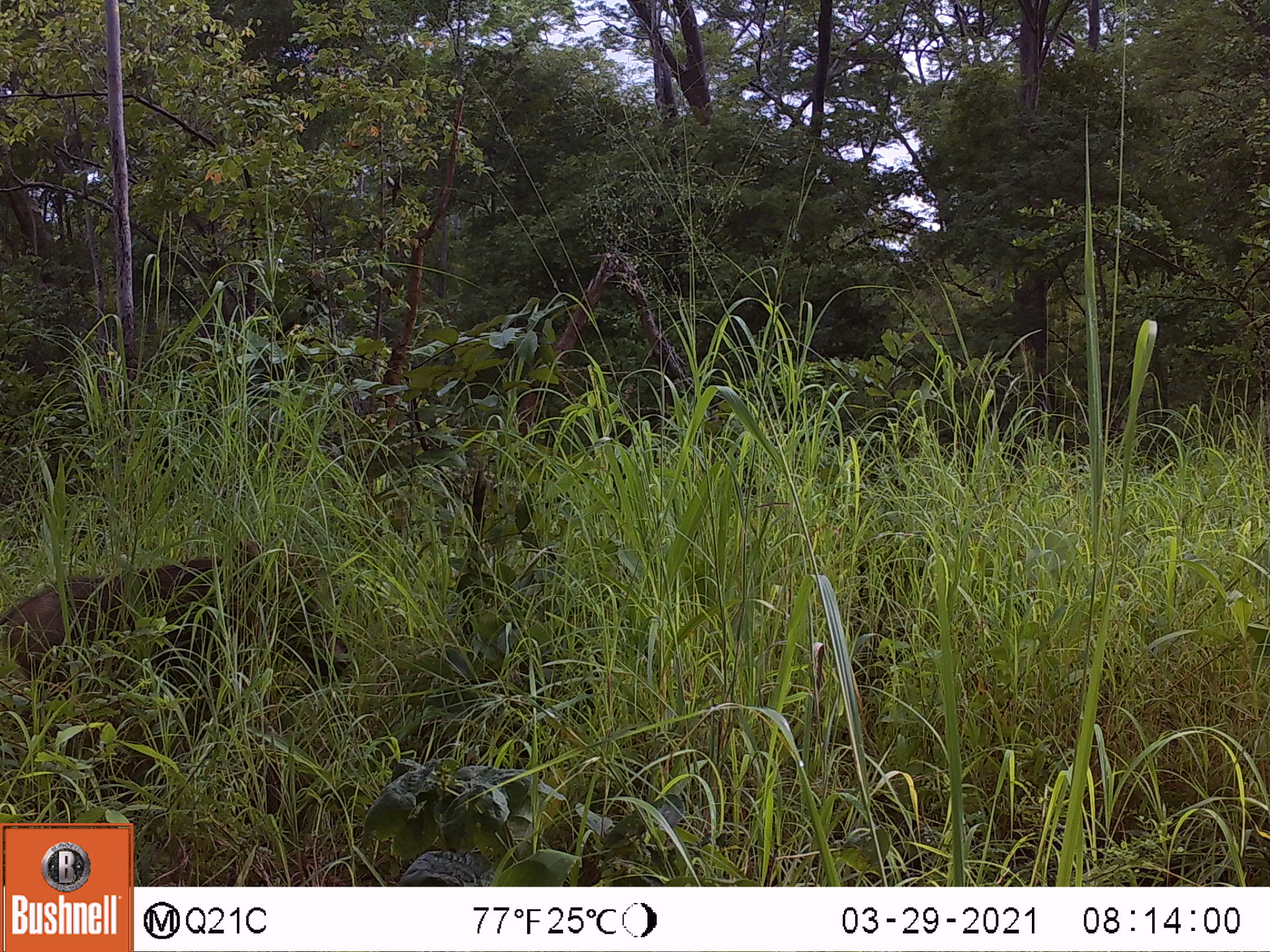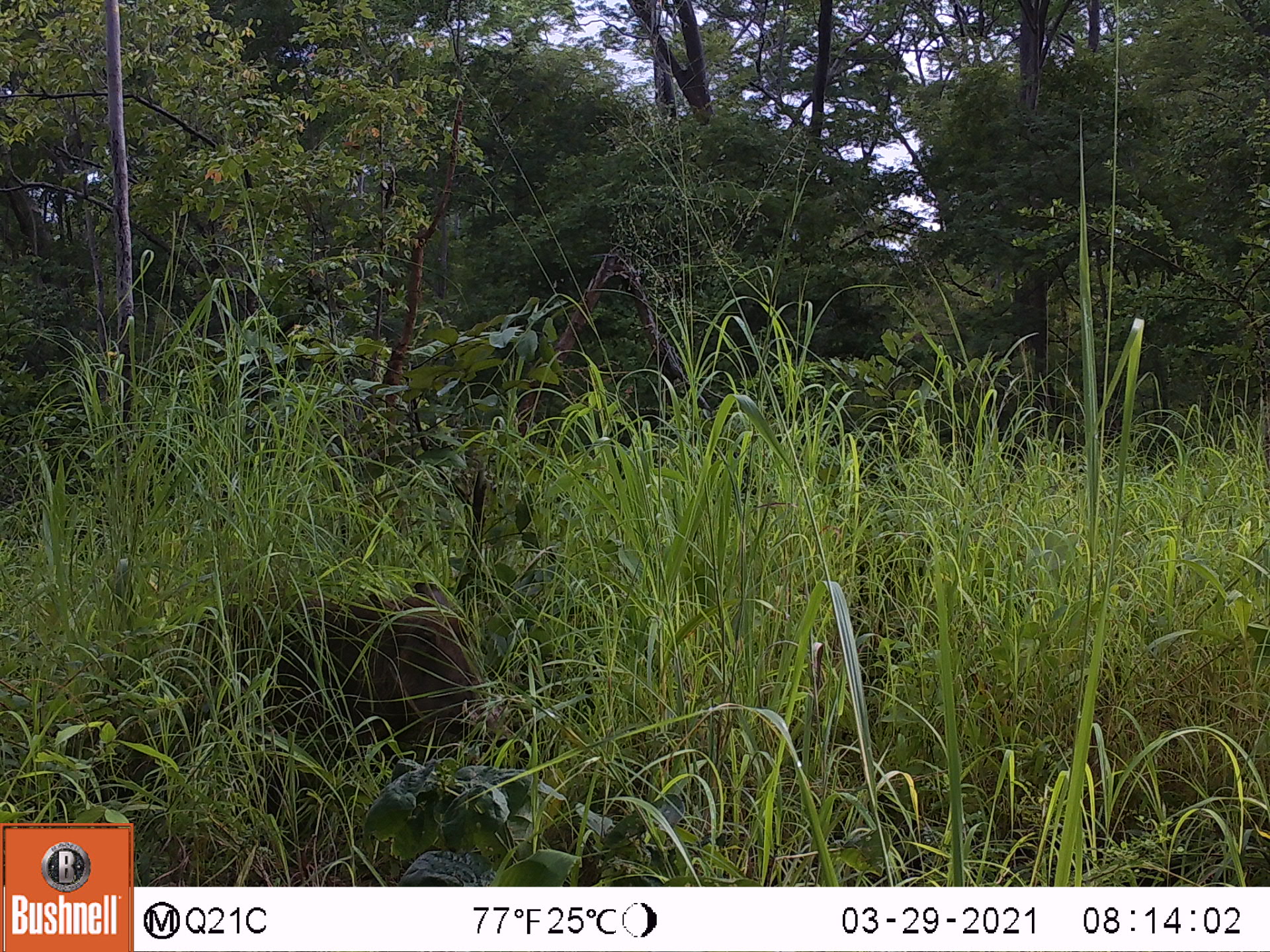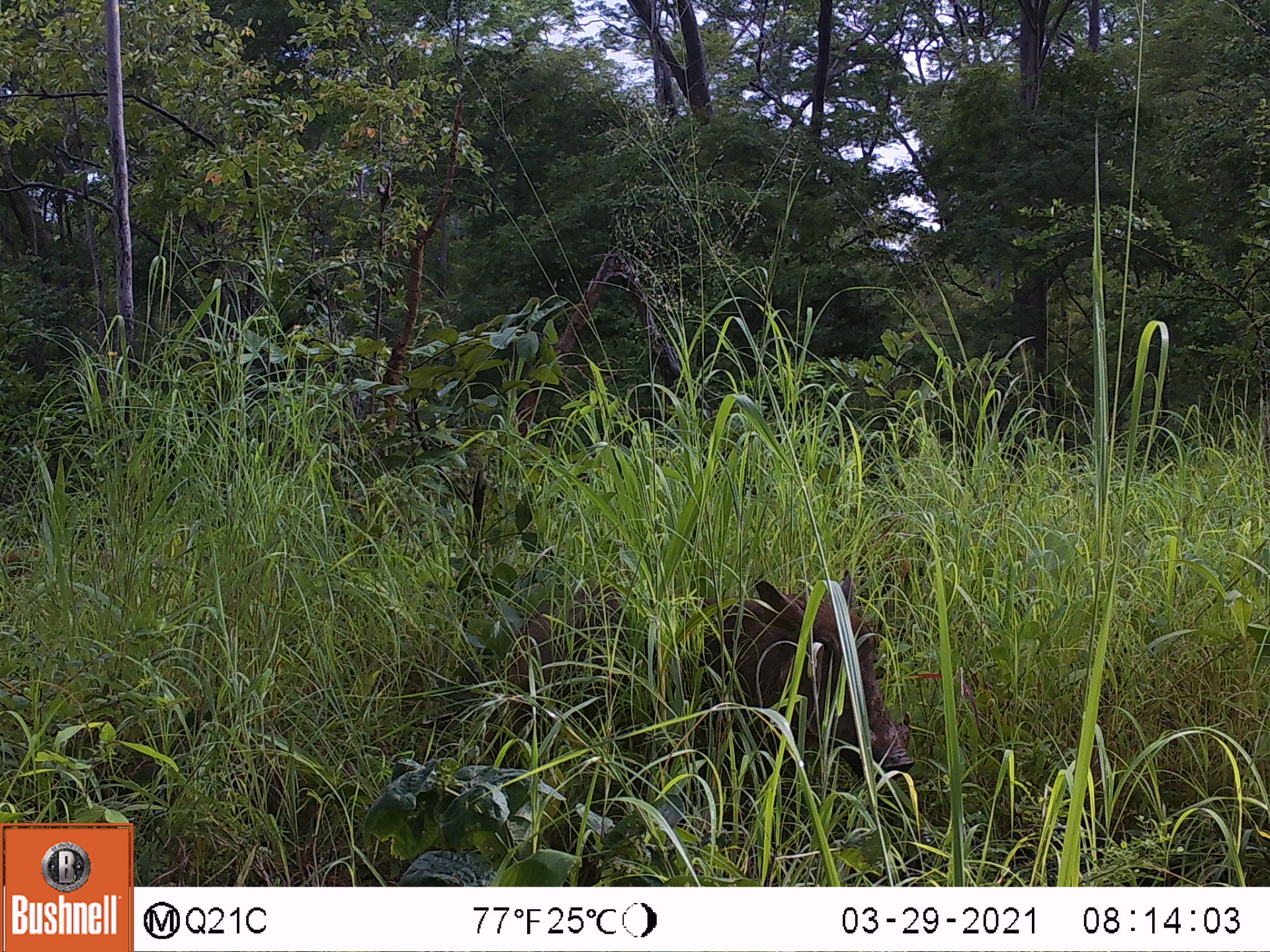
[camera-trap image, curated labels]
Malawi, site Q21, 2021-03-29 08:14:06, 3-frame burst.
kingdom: Animalia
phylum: Chordata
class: Mammalia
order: Artiodactyla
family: Suidae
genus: Phacochoerus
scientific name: Phacochoerus africanus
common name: common warthog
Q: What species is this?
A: Common warthog (Phacochoerus africanus).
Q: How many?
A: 1.